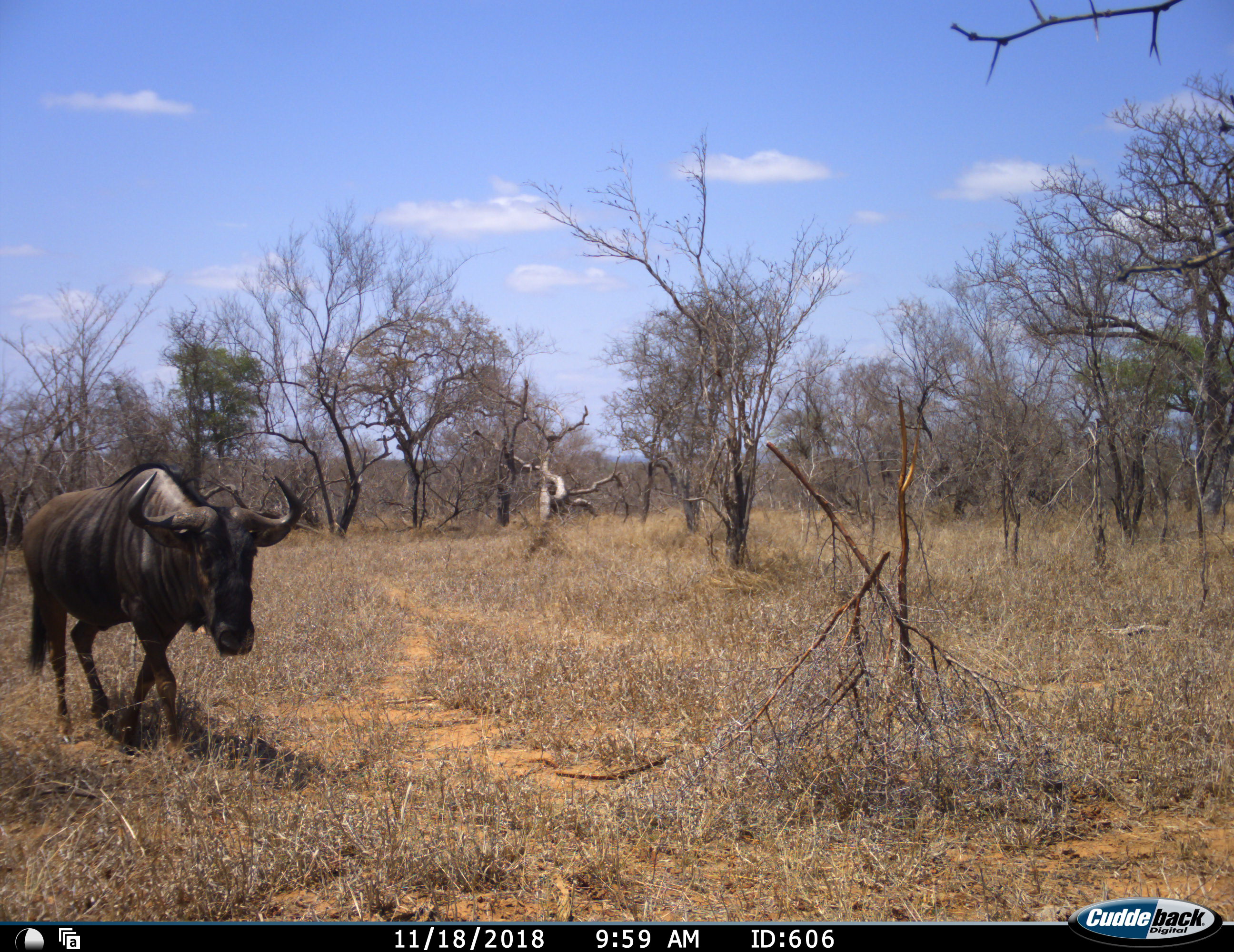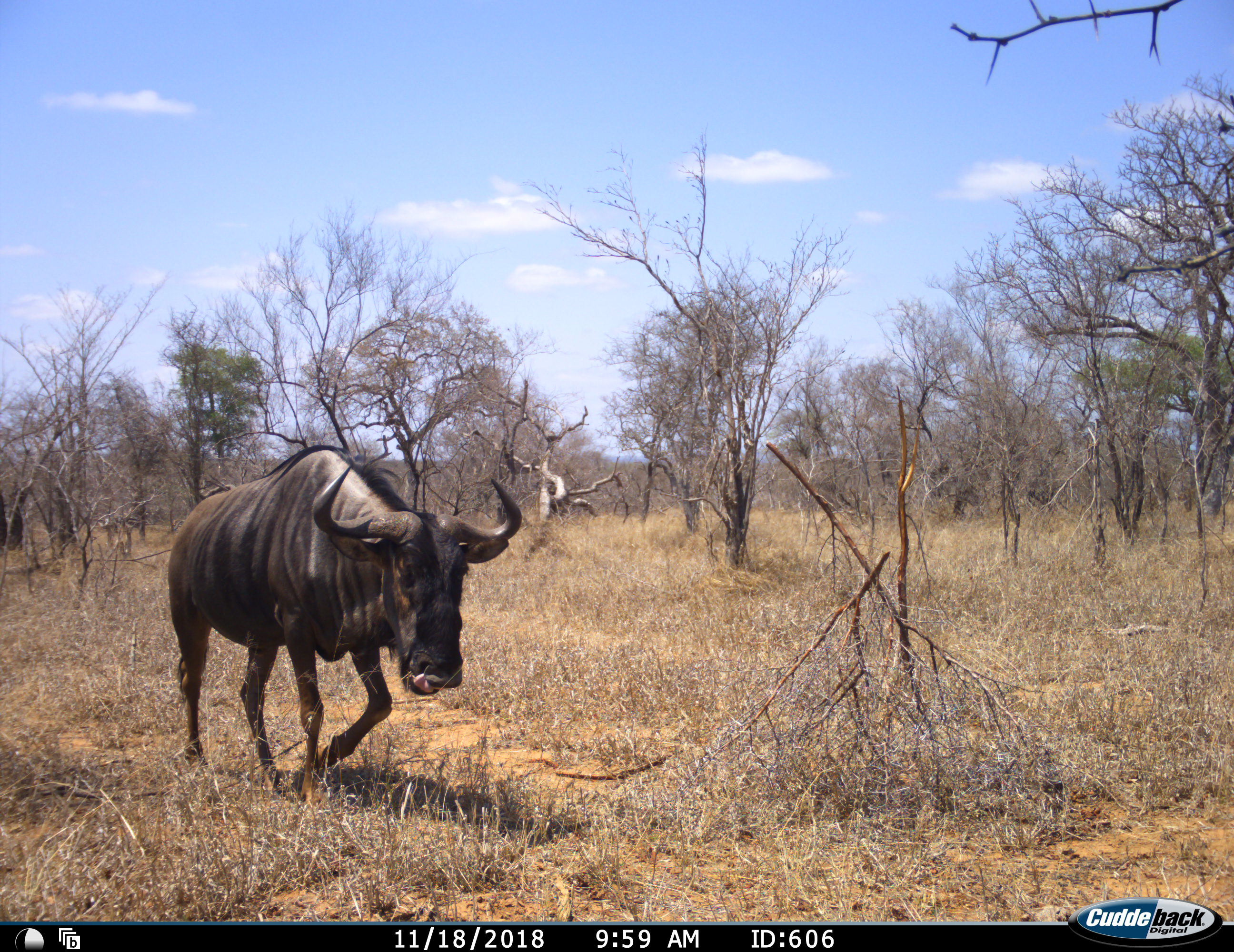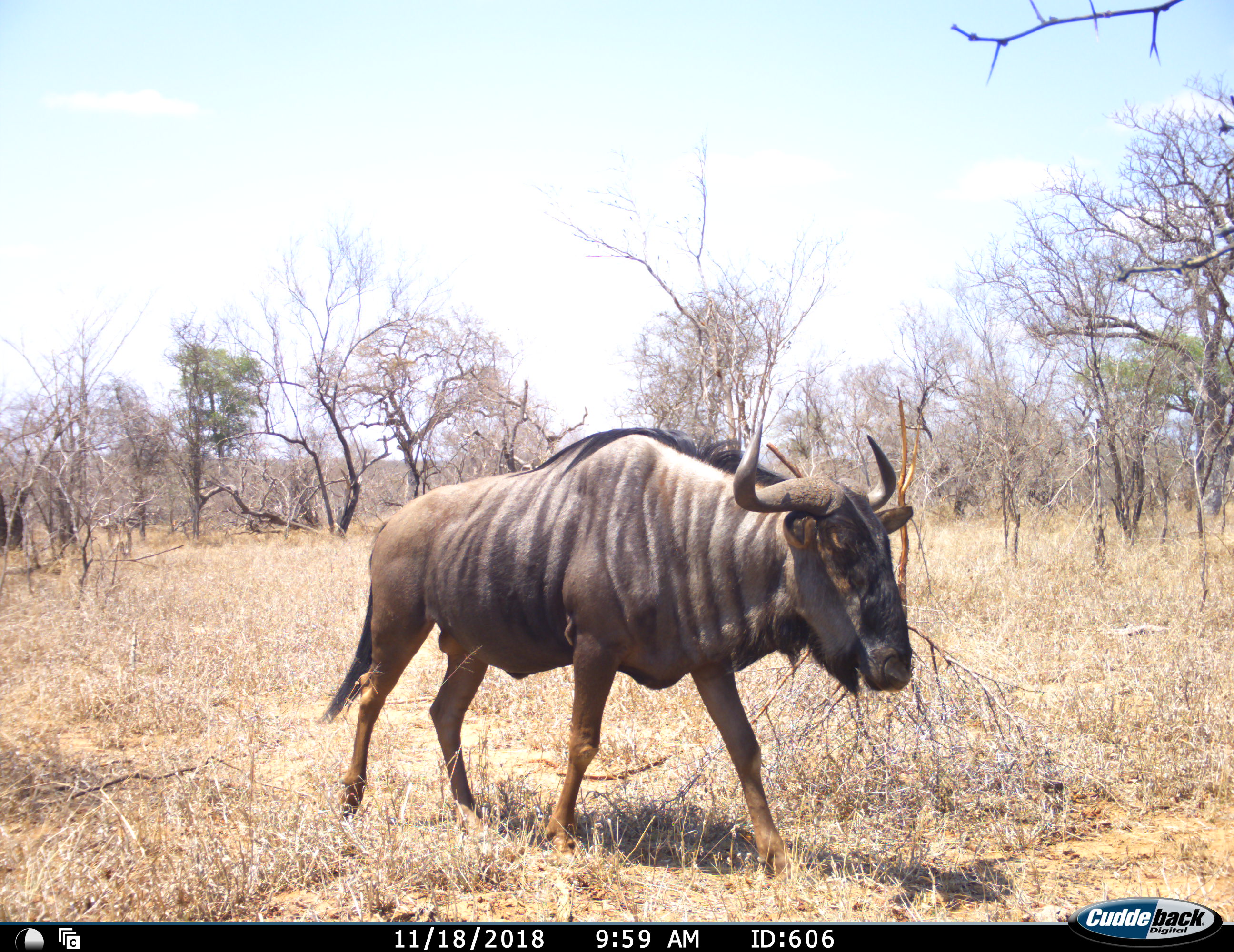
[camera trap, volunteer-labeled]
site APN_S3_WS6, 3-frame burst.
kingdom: Animalia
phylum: Chordata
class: Mammalia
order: Artiodactyla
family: Bovidae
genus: Connochaetes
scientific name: Connochaetes taurinus taurinus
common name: blue wildebeest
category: wildebeestblue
Wildebeestblue (blue wildebeest) (Connochaetes taurinus taurinus), count 1. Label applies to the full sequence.